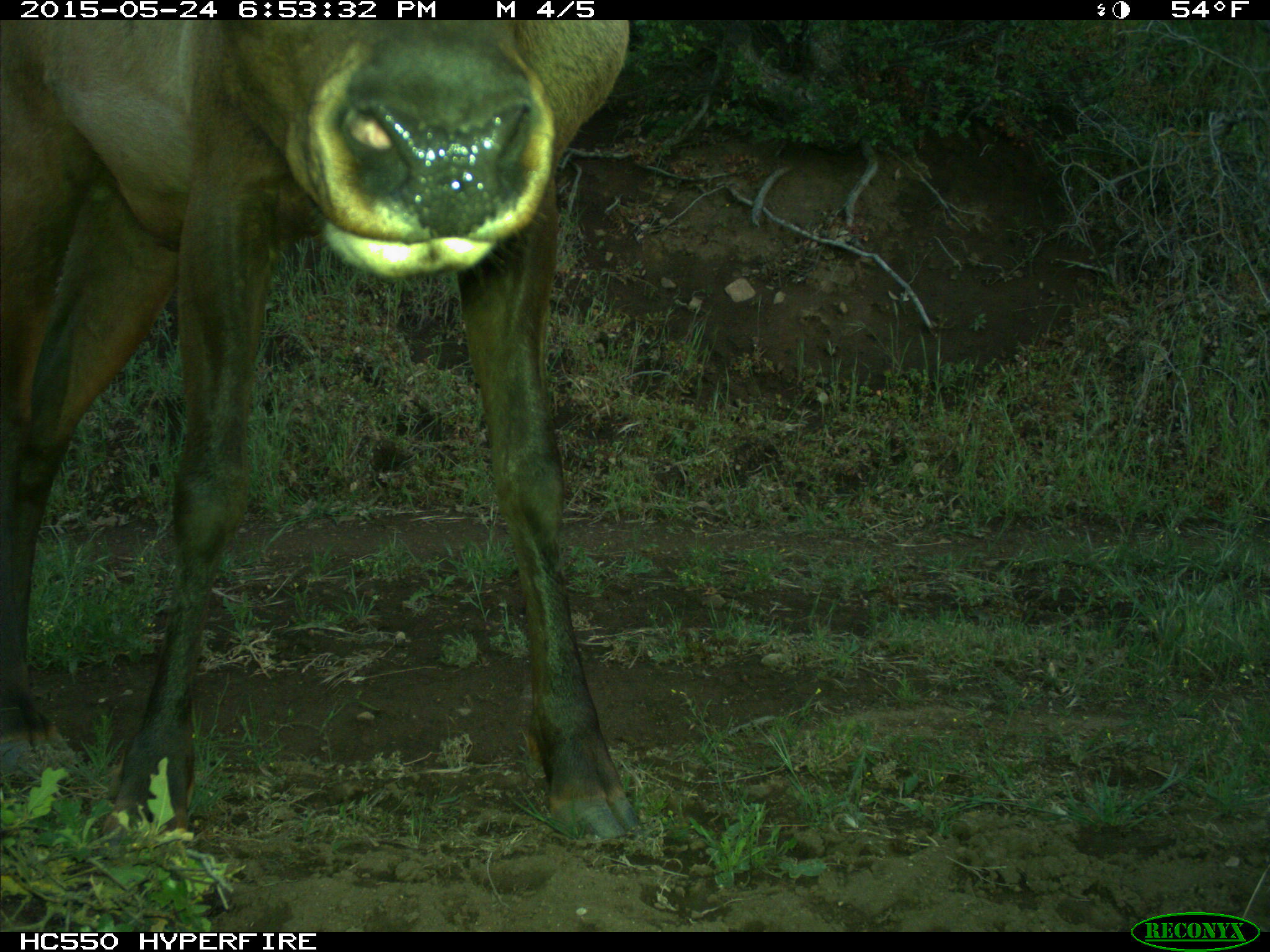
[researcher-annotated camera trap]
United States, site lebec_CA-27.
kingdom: Animalia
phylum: Chordata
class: Mammalia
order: Artiodactyla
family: Cervidae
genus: Cervus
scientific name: Cervus canadensis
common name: elk